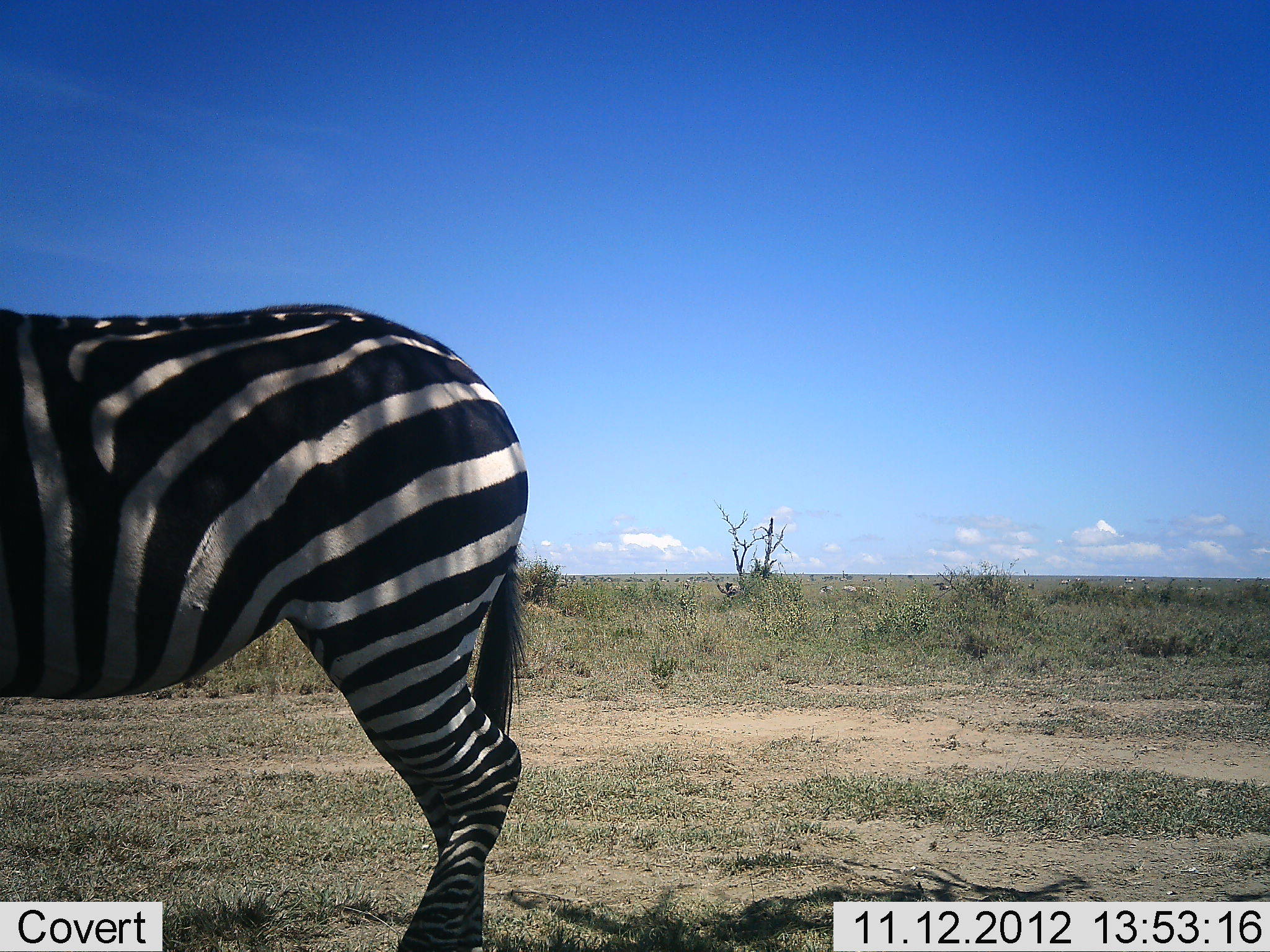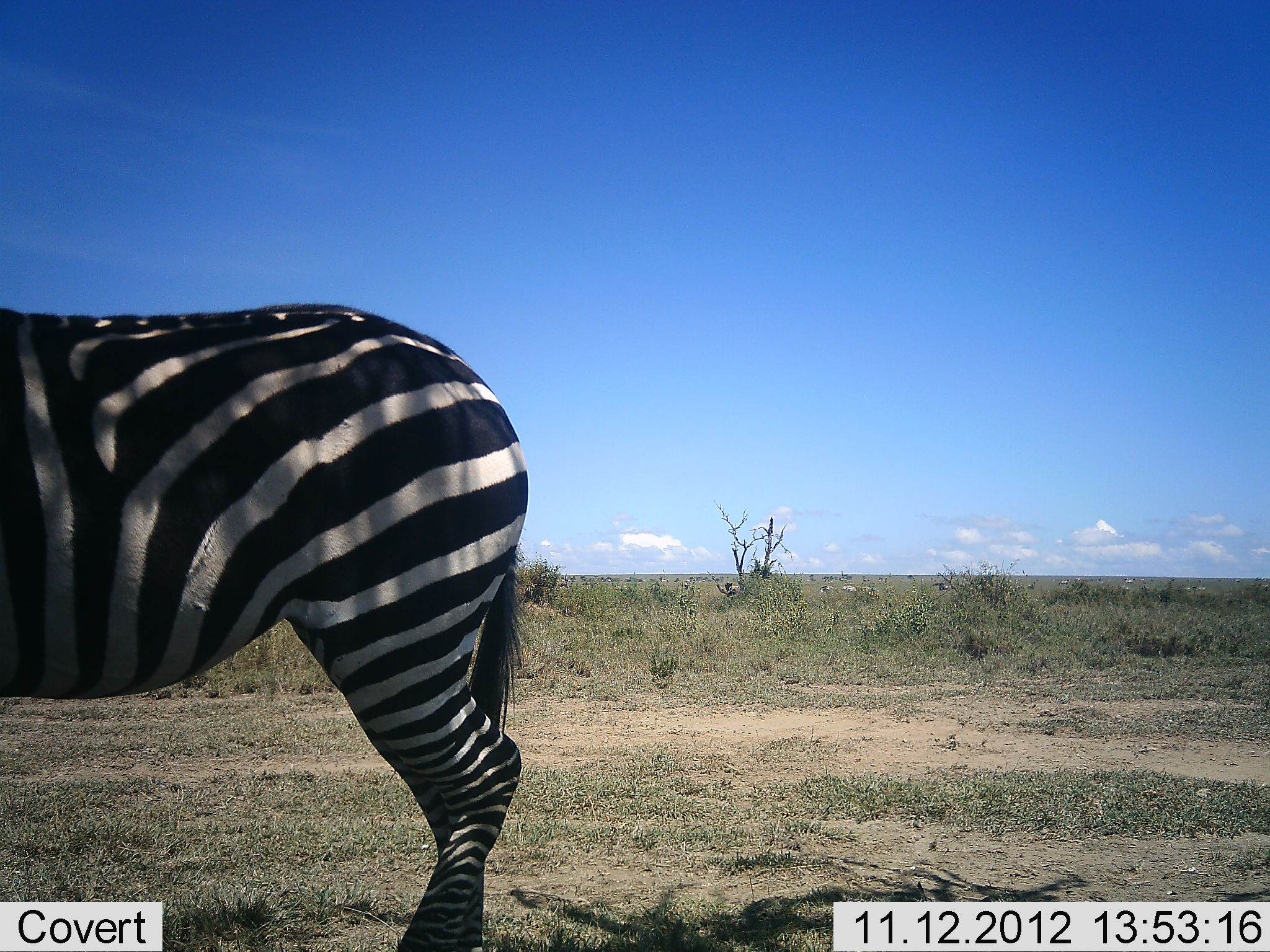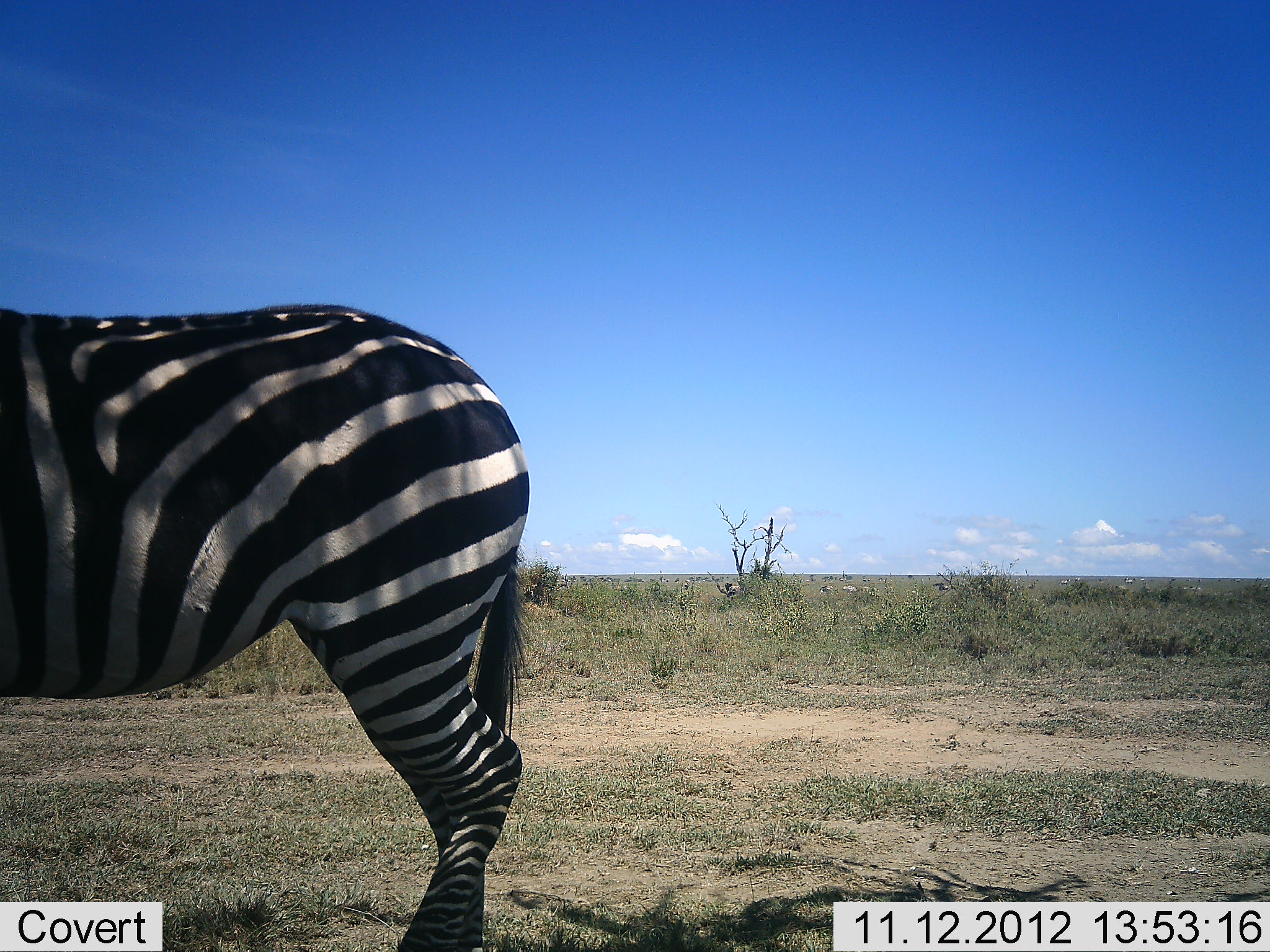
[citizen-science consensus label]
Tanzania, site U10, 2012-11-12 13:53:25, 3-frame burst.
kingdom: Animalia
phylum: Chordata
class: Mammalia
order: Perissodactyla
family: Equidae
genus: Equus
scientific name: Equus quagga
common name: plains zebra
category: zebra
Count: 1.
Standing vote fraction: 100%.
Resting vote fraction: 0%.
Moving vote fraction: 18%.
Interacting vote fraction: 0%.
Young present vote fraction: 0%.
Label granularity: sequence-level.